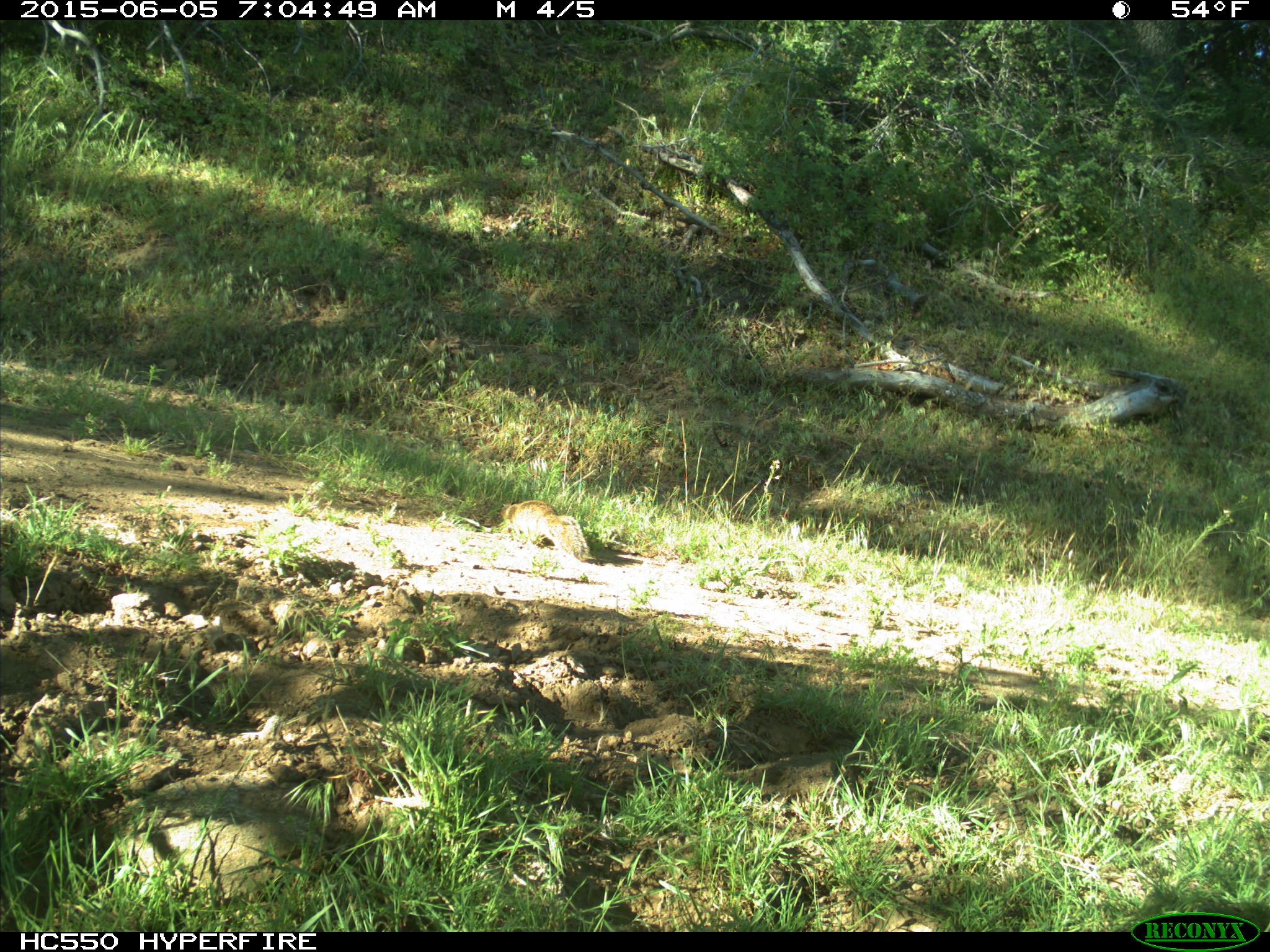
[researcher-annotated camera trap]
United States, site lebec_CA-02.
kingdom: Animalia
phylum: Chordata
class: Mammalia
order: Rodentia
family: Sciuridae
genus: Otospermophilus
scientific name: Otospermophilus beecheyi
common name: california ground squirrel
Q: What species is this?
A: Otospermophilus beecheyi (california ground squirrel).